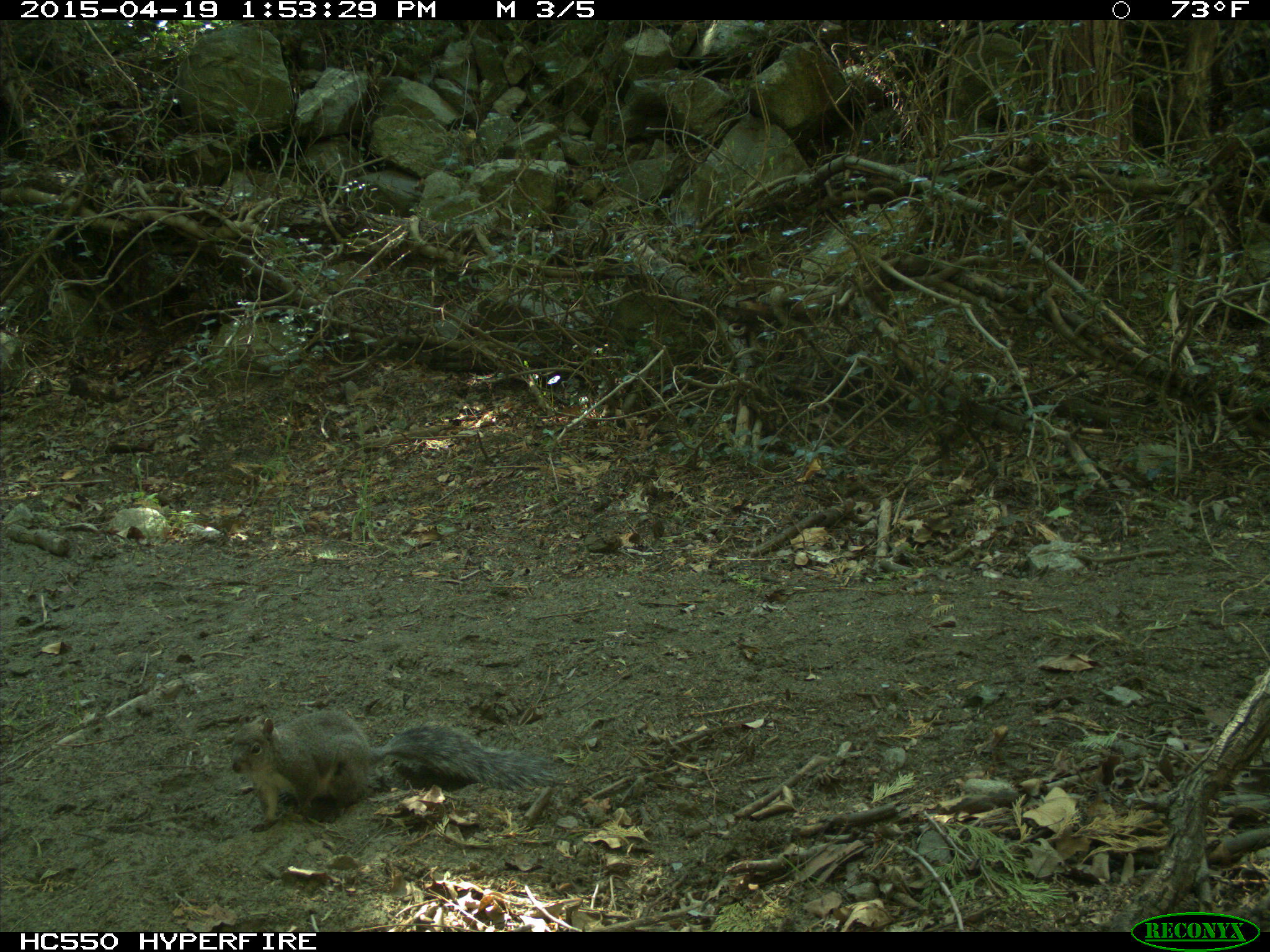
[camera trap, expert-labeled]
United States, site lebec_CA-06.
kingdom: Animalia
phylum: Chordata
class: Mammalia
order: Rodentia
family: Sciuridae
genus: Sciurus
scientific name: Sciurus carolinensis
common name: eastern gray squirrel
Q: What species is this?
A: Sciurus carolinensis (eastern gray squirrel).